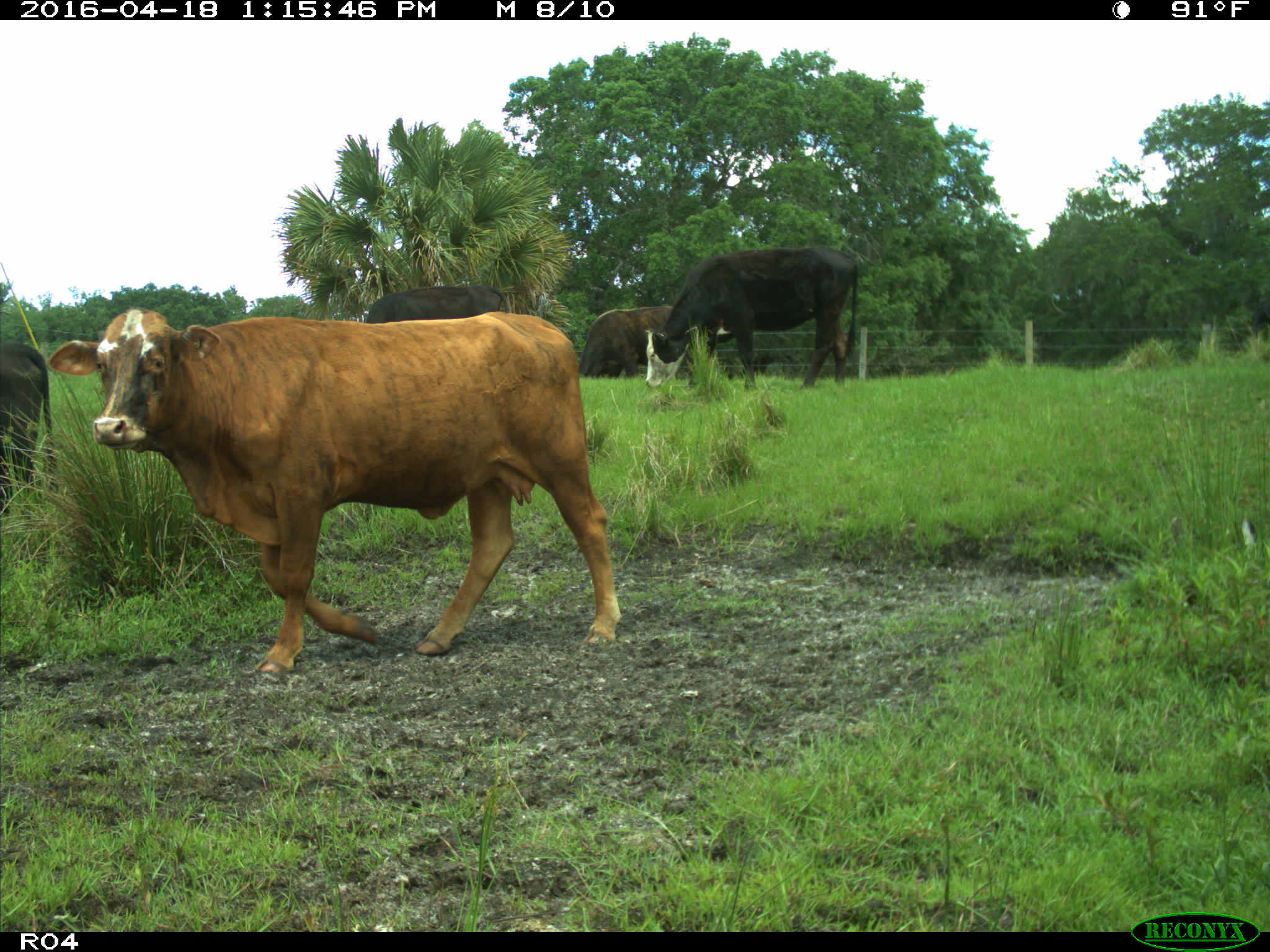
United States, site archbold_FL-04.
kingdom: Animalia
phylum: Chordata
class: Mammalia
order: Artiodactyla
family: Bovidae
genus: Bos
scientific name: Bos taurus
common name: domestic cow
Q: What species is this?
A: Bos taurus (domestic cow).